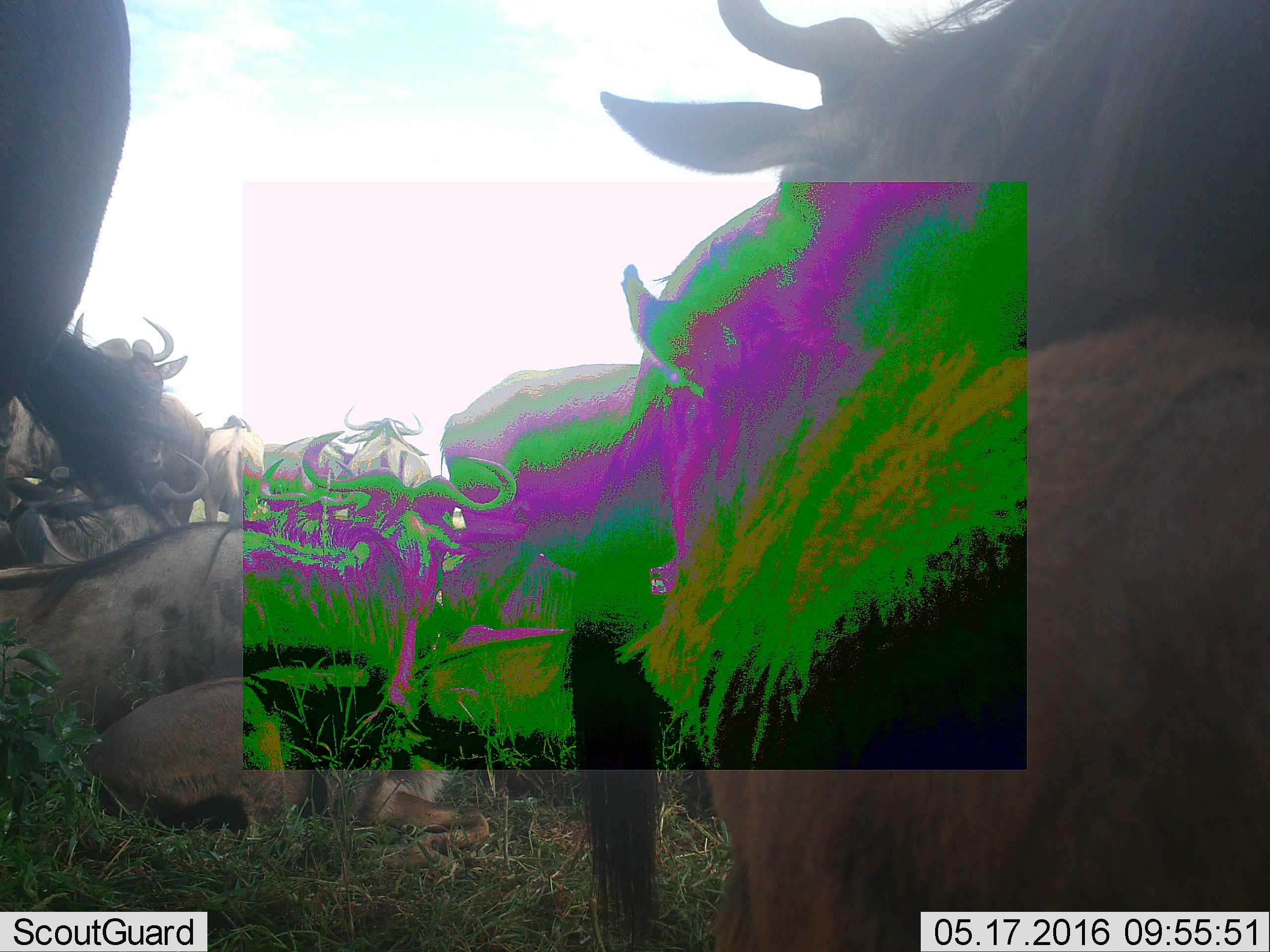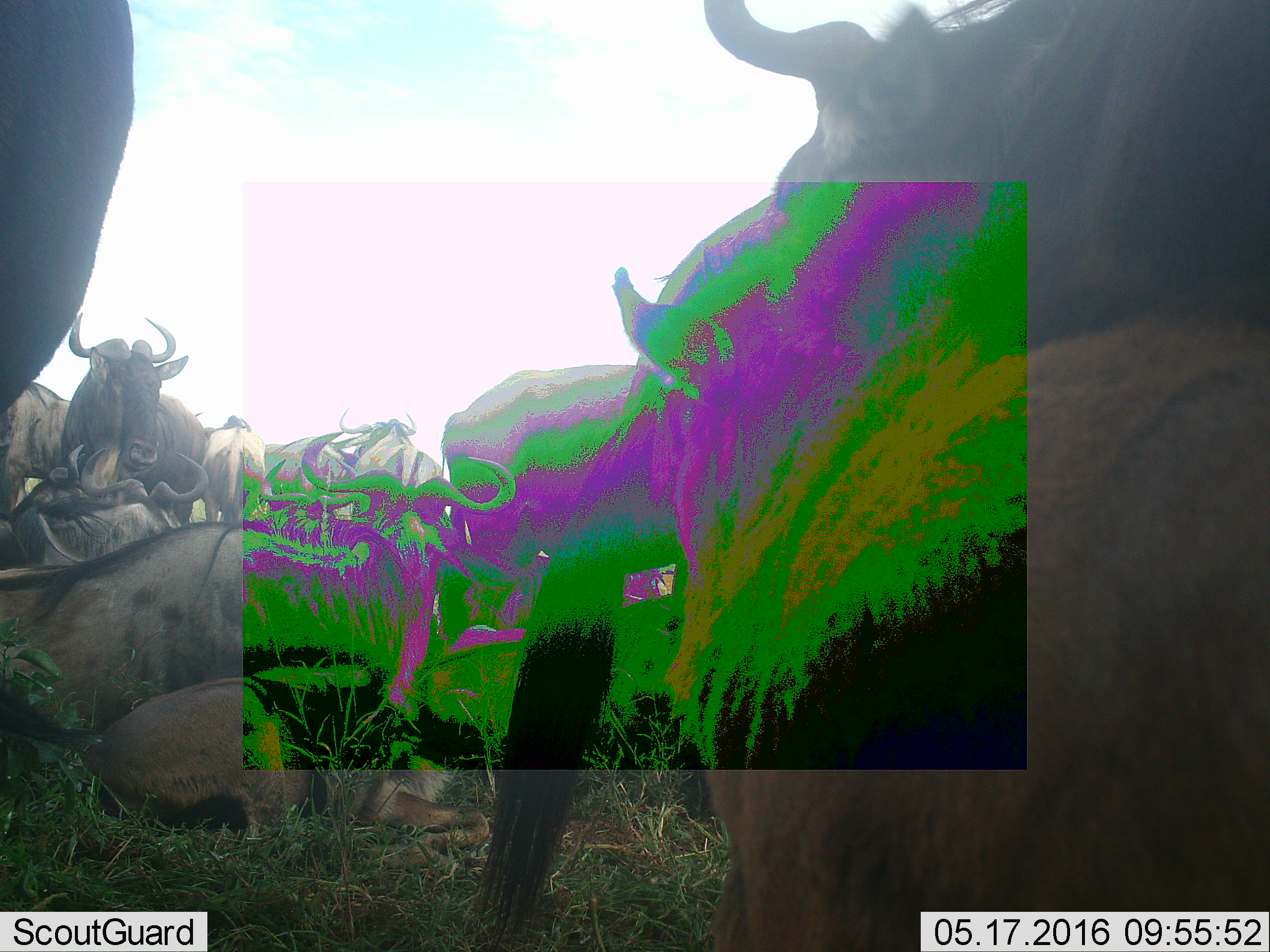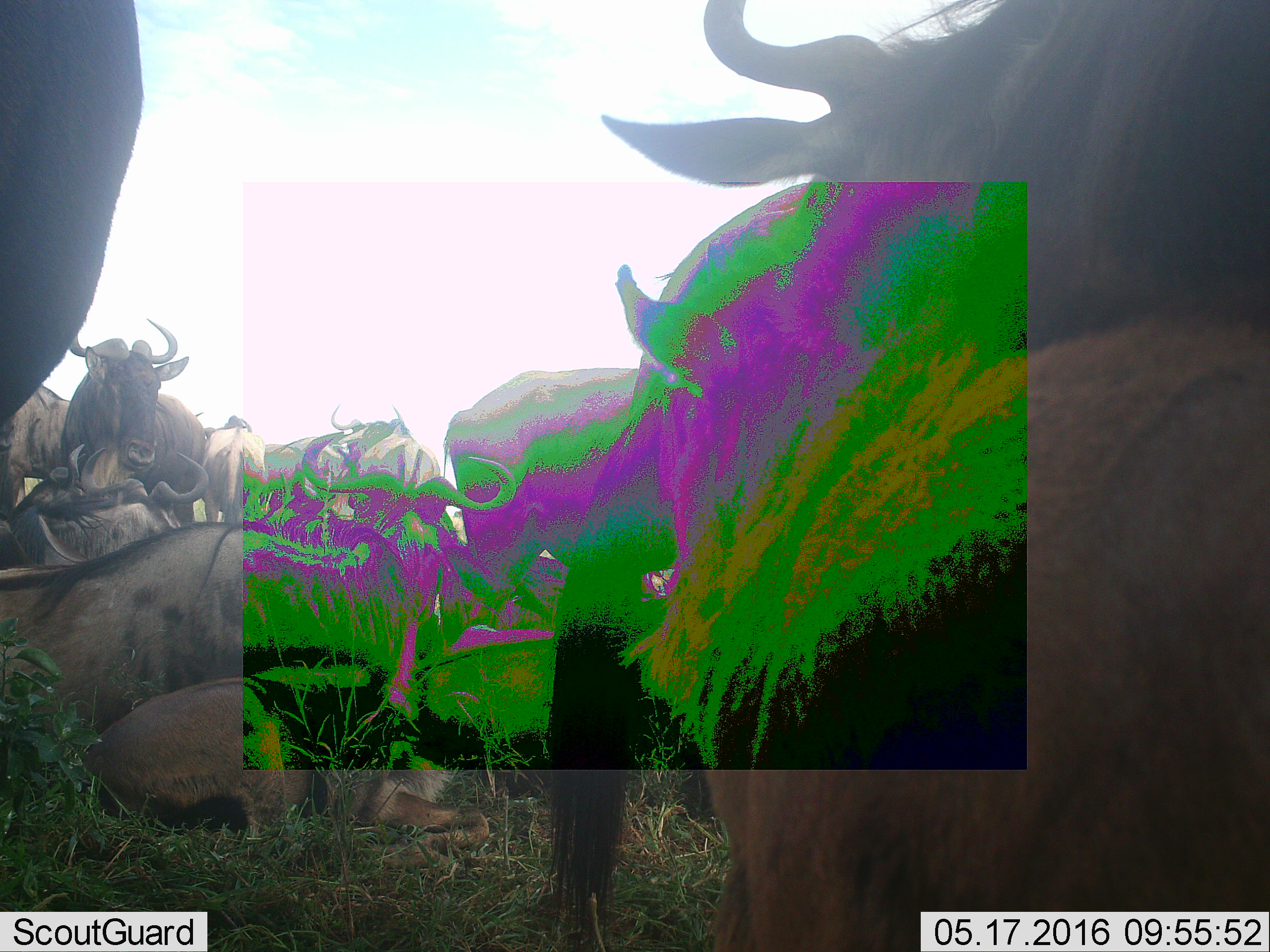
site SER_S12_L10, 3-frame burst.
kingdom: Animalia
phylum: Chordata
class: Mammalia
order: Artiodactyla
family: Bovidae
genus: Connochaetes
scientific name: Connochaetes taurinus taurinus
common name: blue wildebeest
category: wildebeestblue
Wildebeestblue (blue wildebeest) (Connochaetes taurinus taurinus), count 11-50. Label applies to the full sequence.